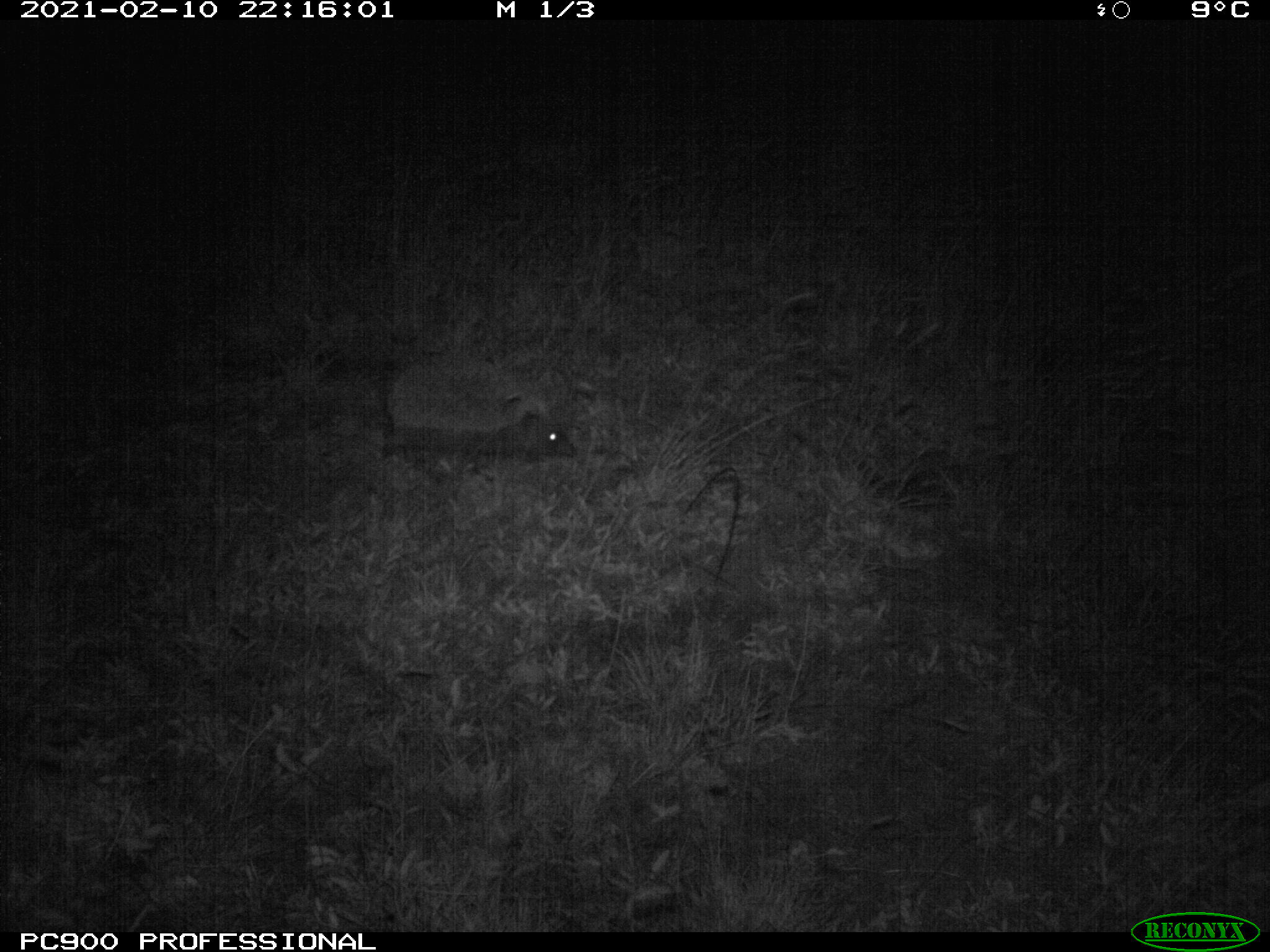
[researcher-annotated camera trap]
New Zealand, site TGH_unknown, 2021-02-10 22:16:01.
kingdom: Animalia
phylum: Chordata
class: Mammalia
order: Eulipotyphla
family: Erinaceidae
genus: Erinaceus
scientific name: Erinaceus europaeus europaeus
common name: european hedgehog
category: hedgehog